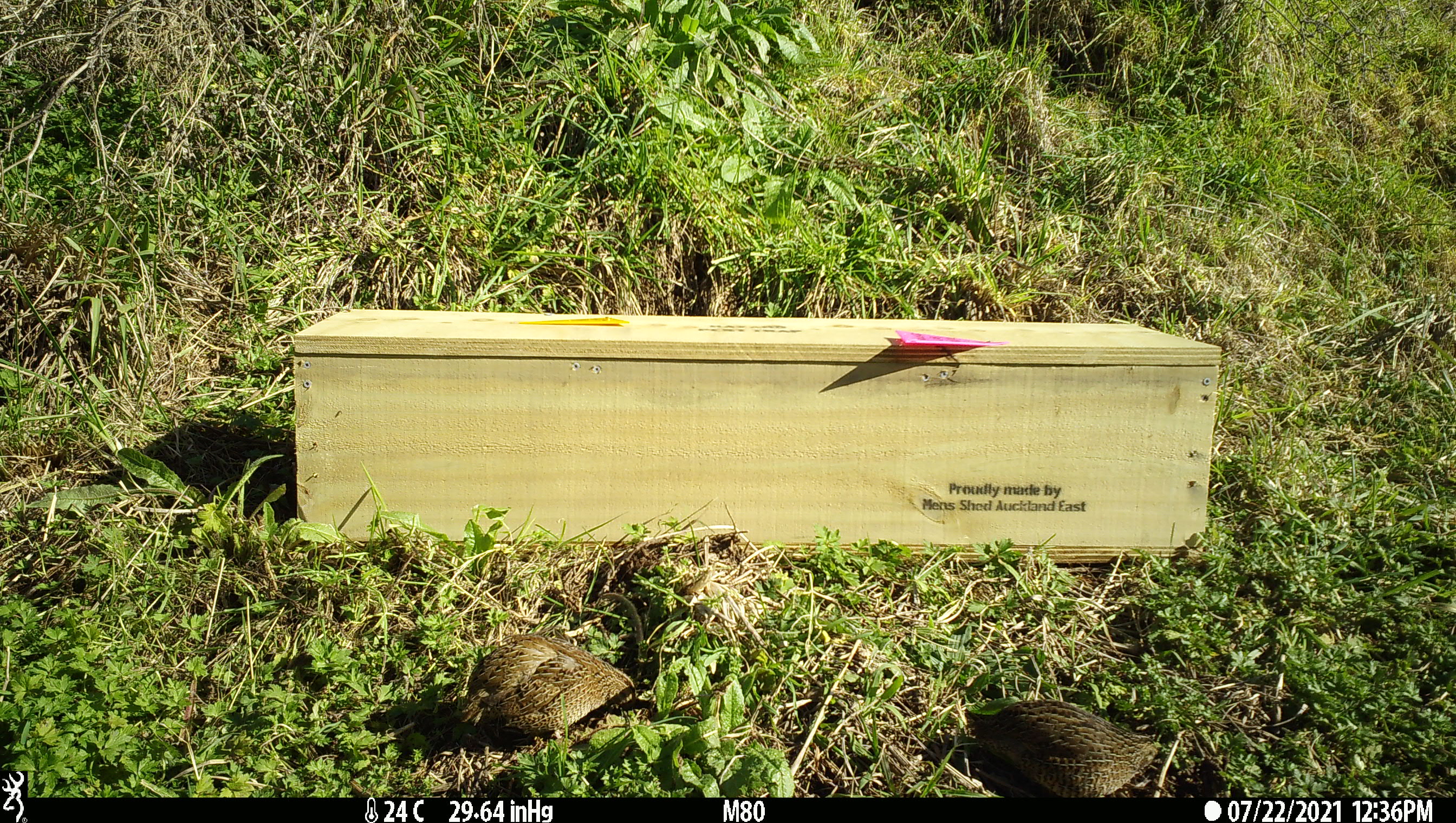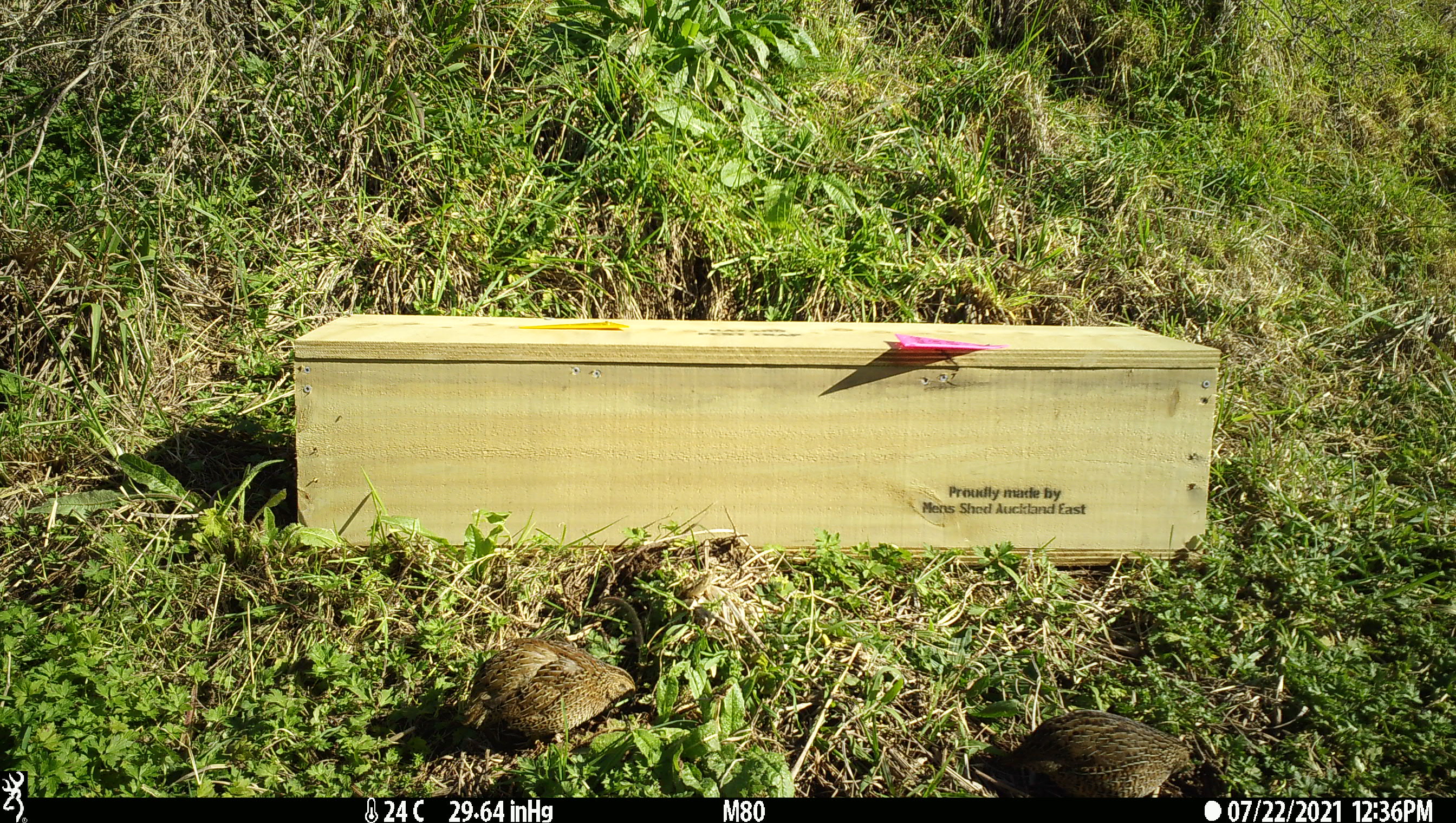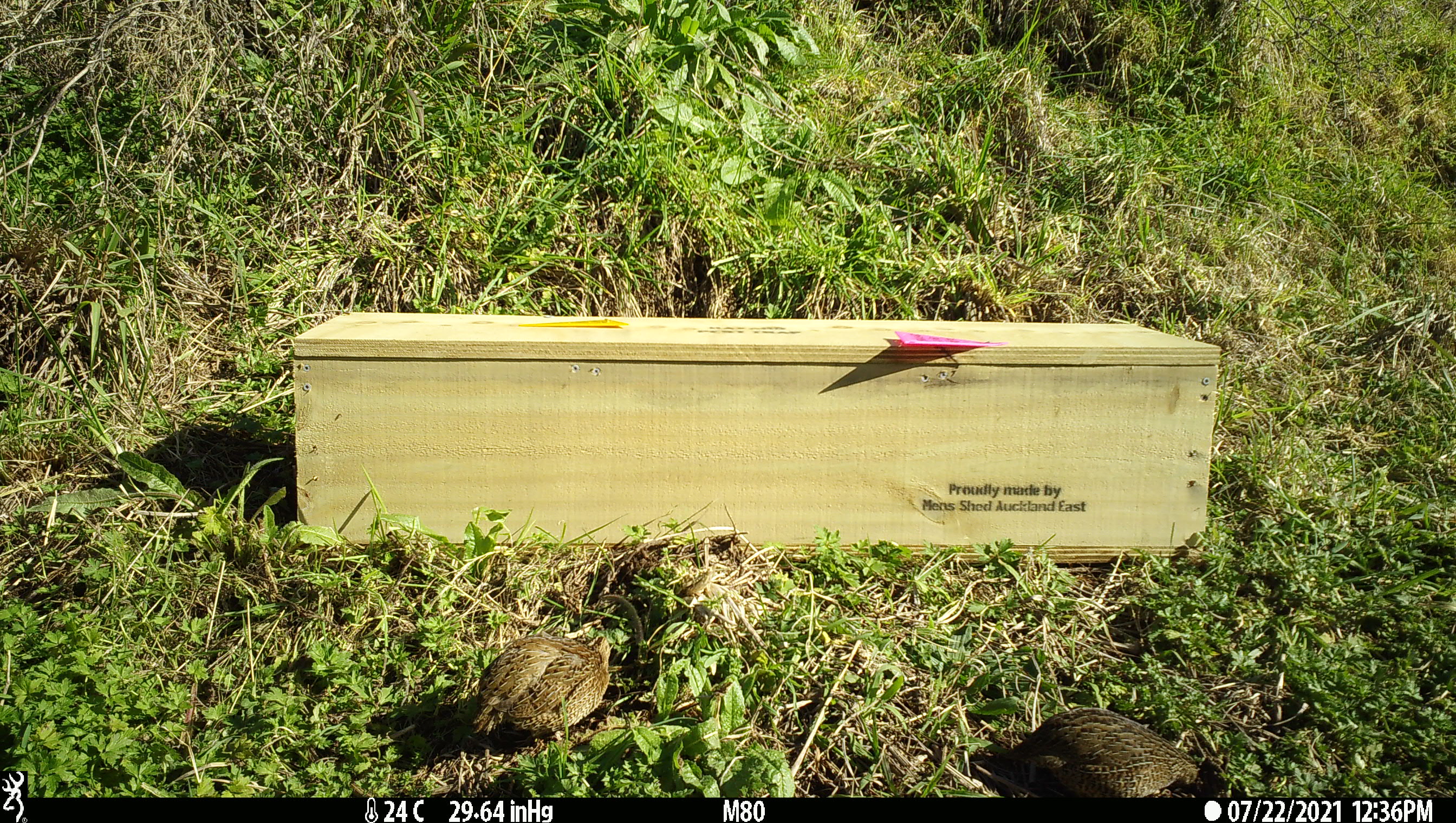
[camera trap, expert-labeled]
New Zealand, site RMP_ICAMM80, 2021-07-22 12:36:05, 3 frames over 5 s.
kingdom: Animalia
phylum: Chordata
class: Aves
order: Galliformes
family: Phasianidae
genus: Synoicus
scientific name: Synoicus ypsilophorus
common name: brown quail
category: quail brown